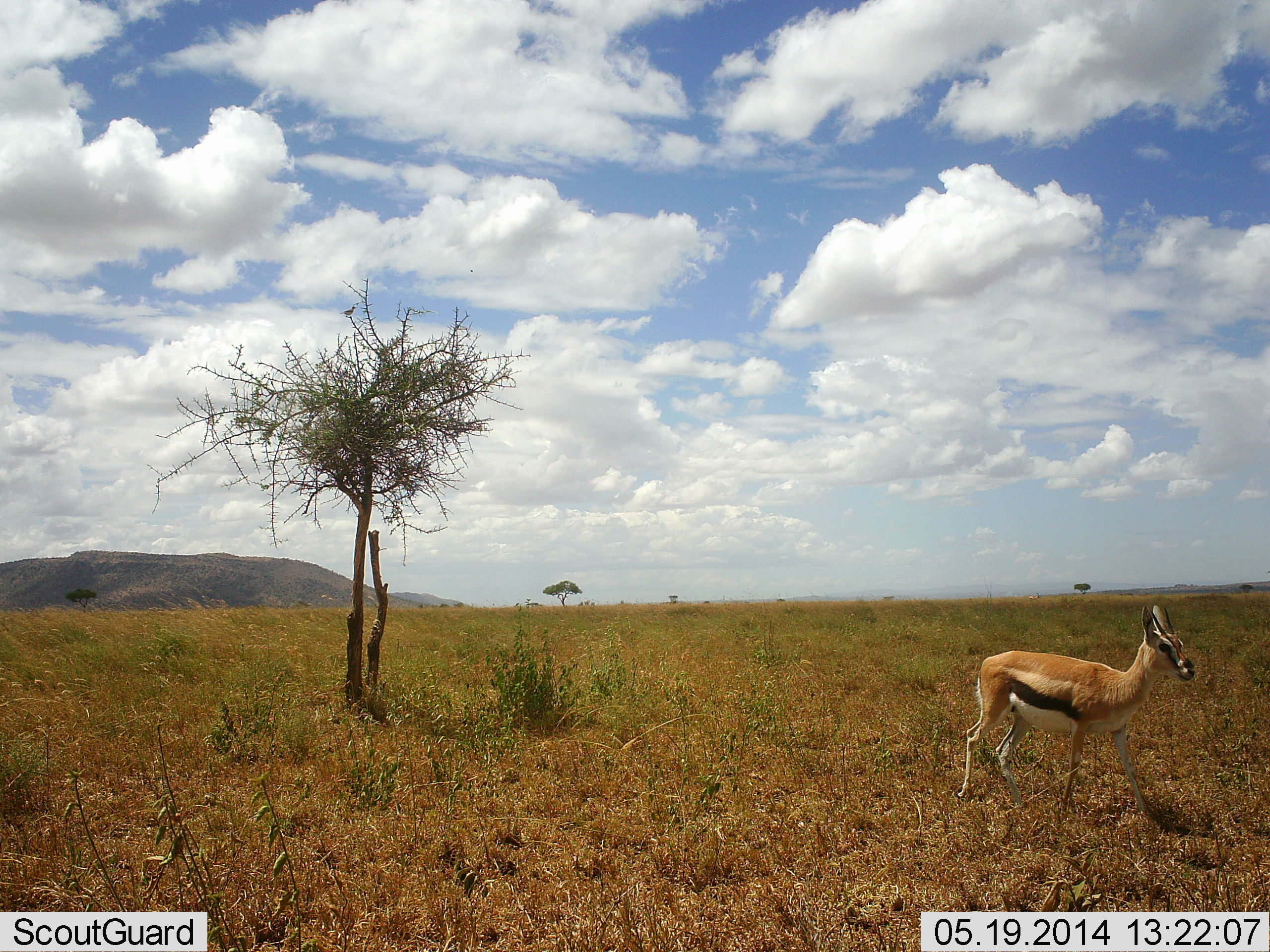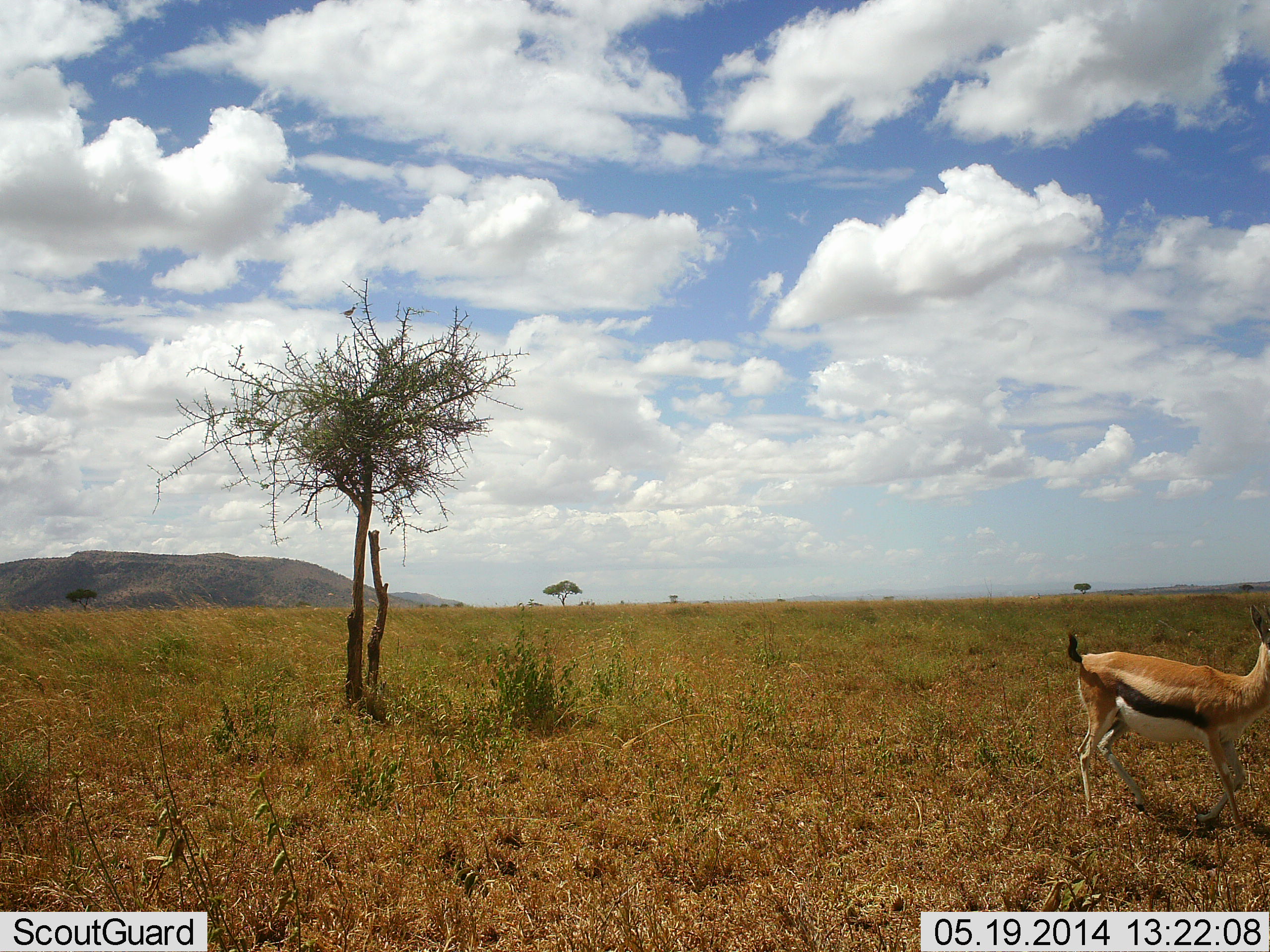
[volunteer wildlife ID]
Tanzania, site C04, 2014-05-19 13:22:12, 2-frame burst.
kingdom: Animalia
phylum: Chordata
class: Mammalia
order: Artiodactyla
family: Bovidae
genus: Eudorcas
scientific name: Eudorcas thomsonii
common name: thomson's gazelle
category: gazellethomsons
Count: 1.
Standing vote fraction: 10%.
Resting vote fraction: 0%.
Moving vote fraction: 90%.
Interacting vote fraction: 0%.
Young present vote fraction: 20%.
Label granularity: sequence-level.